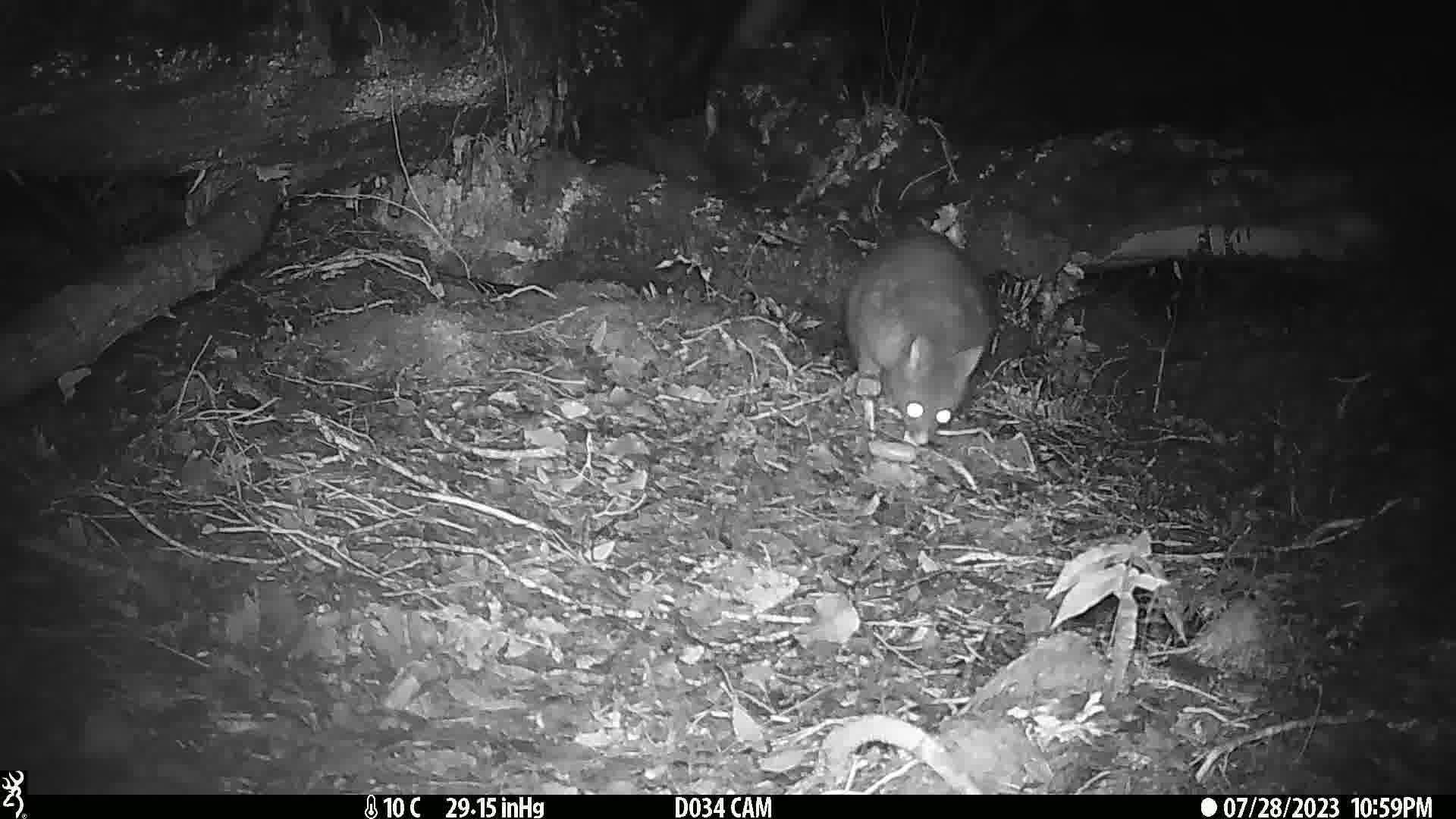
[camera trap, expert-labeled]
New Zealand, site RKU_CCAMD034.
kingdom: Animalia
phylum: Chordata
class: Mammalia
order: Diprotodontia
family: Phalangeridae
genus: Trichosurus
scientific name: Trichosurus vulpecula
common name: common brushtail possum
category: possum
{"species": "possum (common brushtail possum) (Trichosurus vulpecula)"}